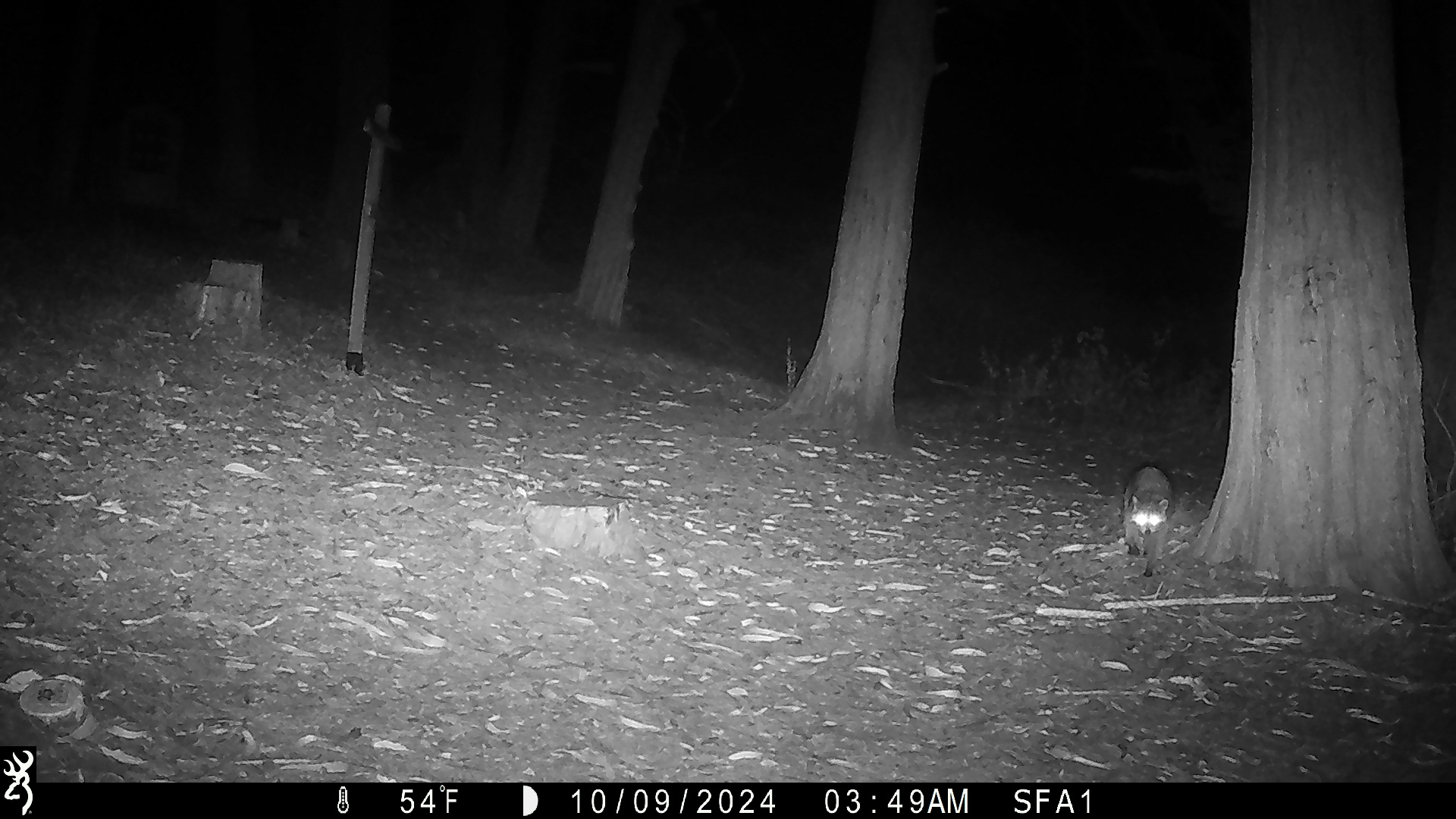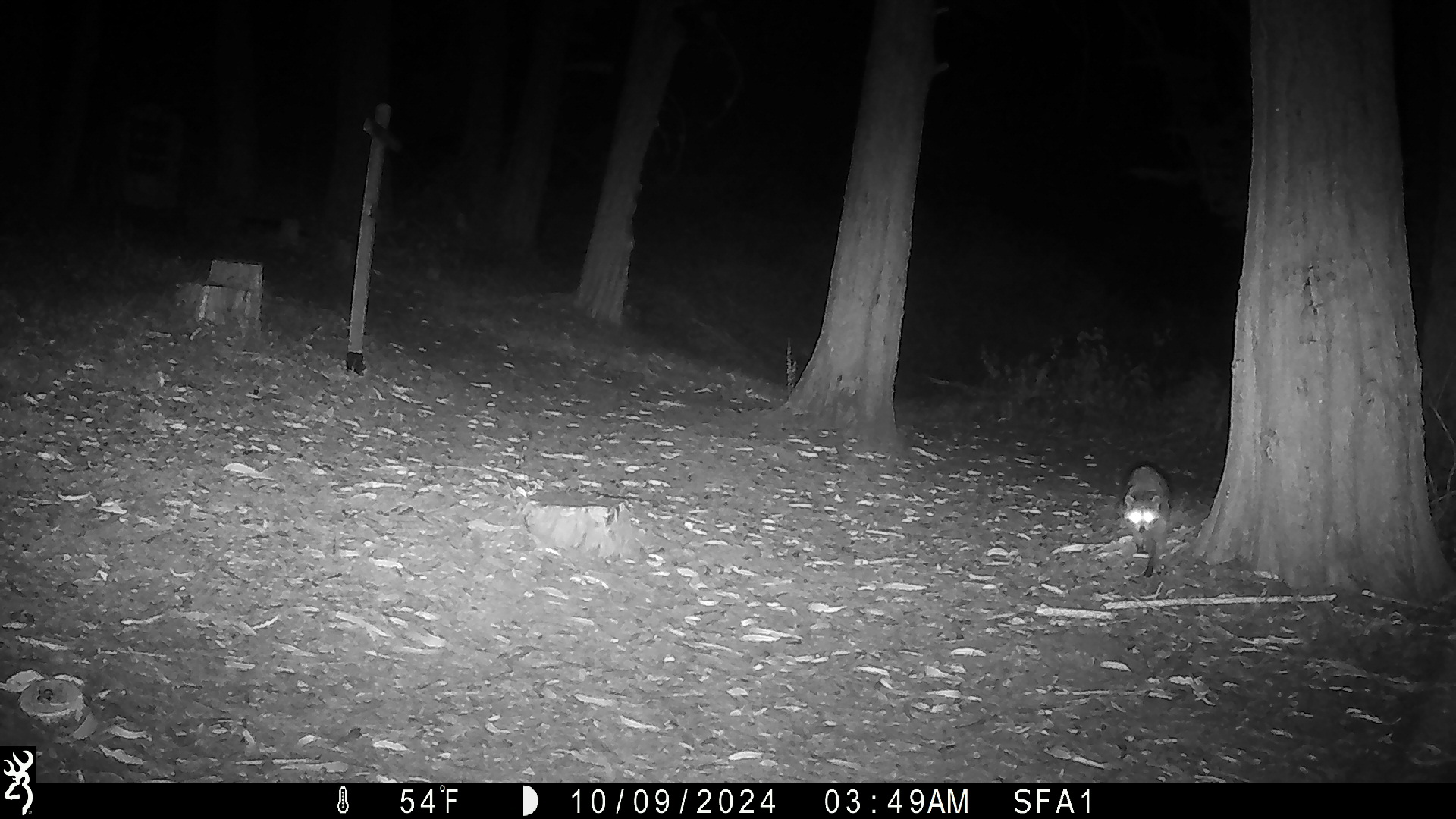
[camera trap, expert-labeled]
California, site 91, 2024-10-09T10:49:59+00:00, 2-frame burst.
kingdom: Animalia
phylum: Chordata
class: Mammalia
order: Carnivora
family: Procyonidae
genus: Procyon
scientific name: Procyon lotor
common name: raccoon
Raccoon (Procyon lotor).